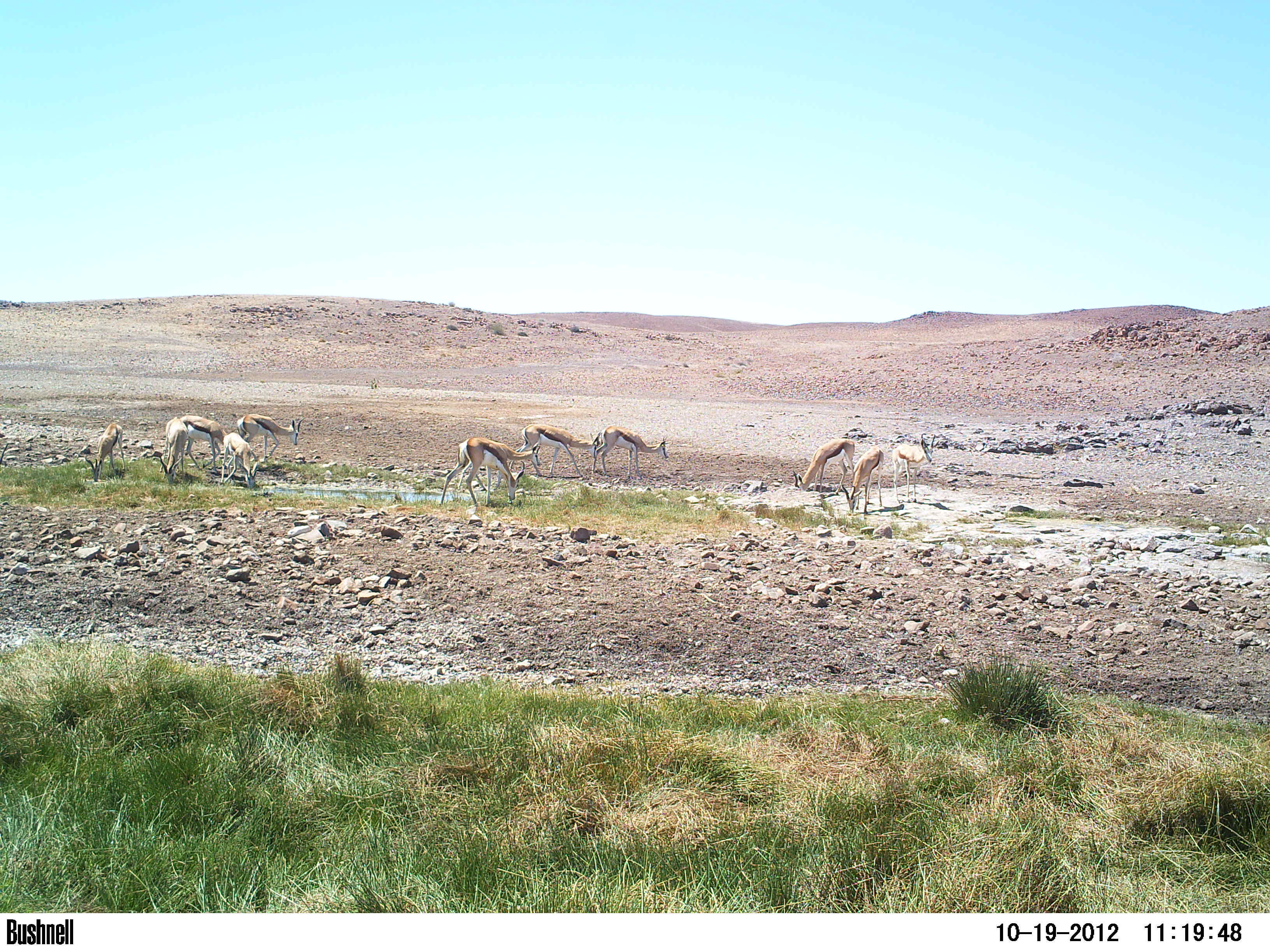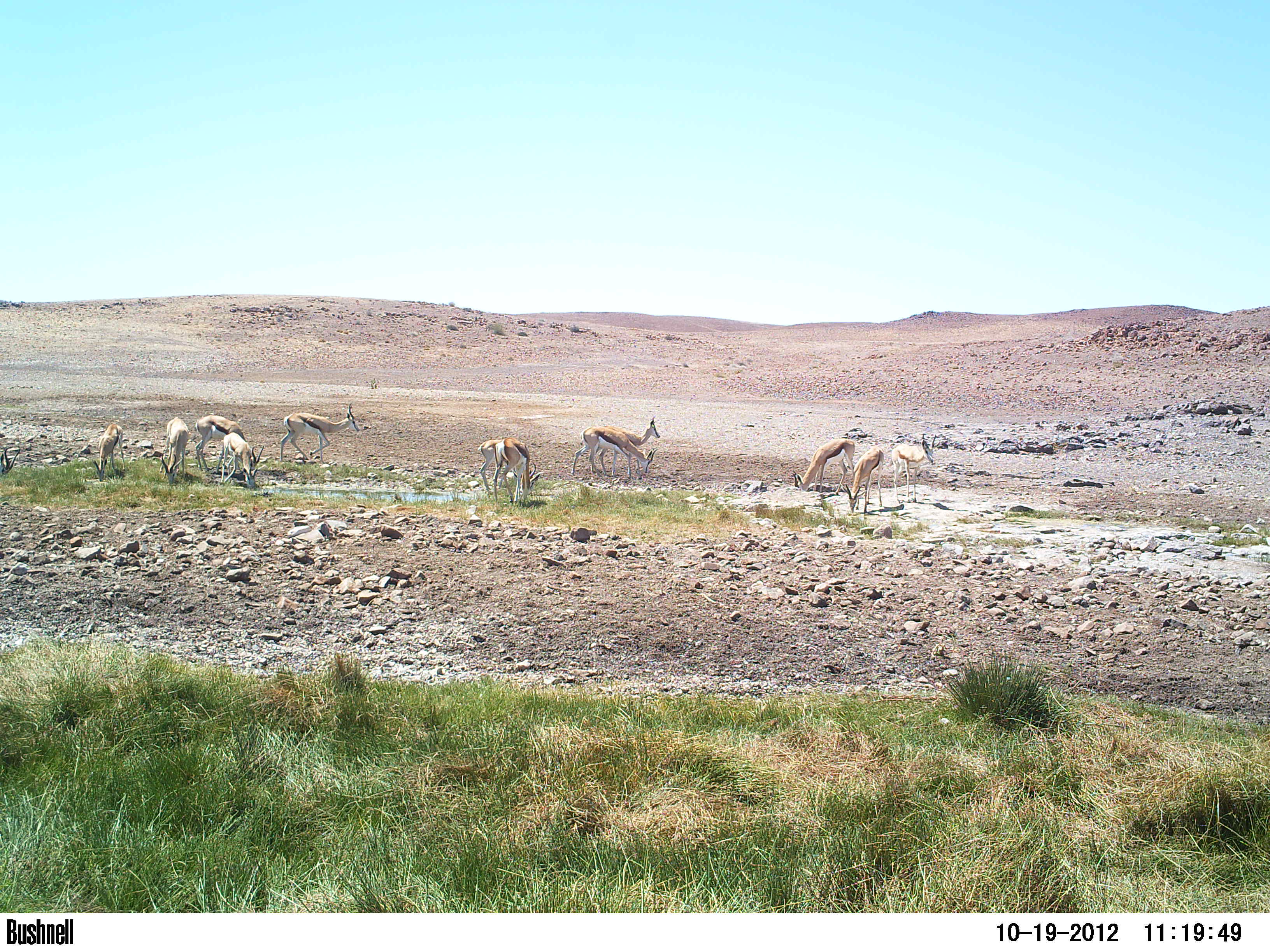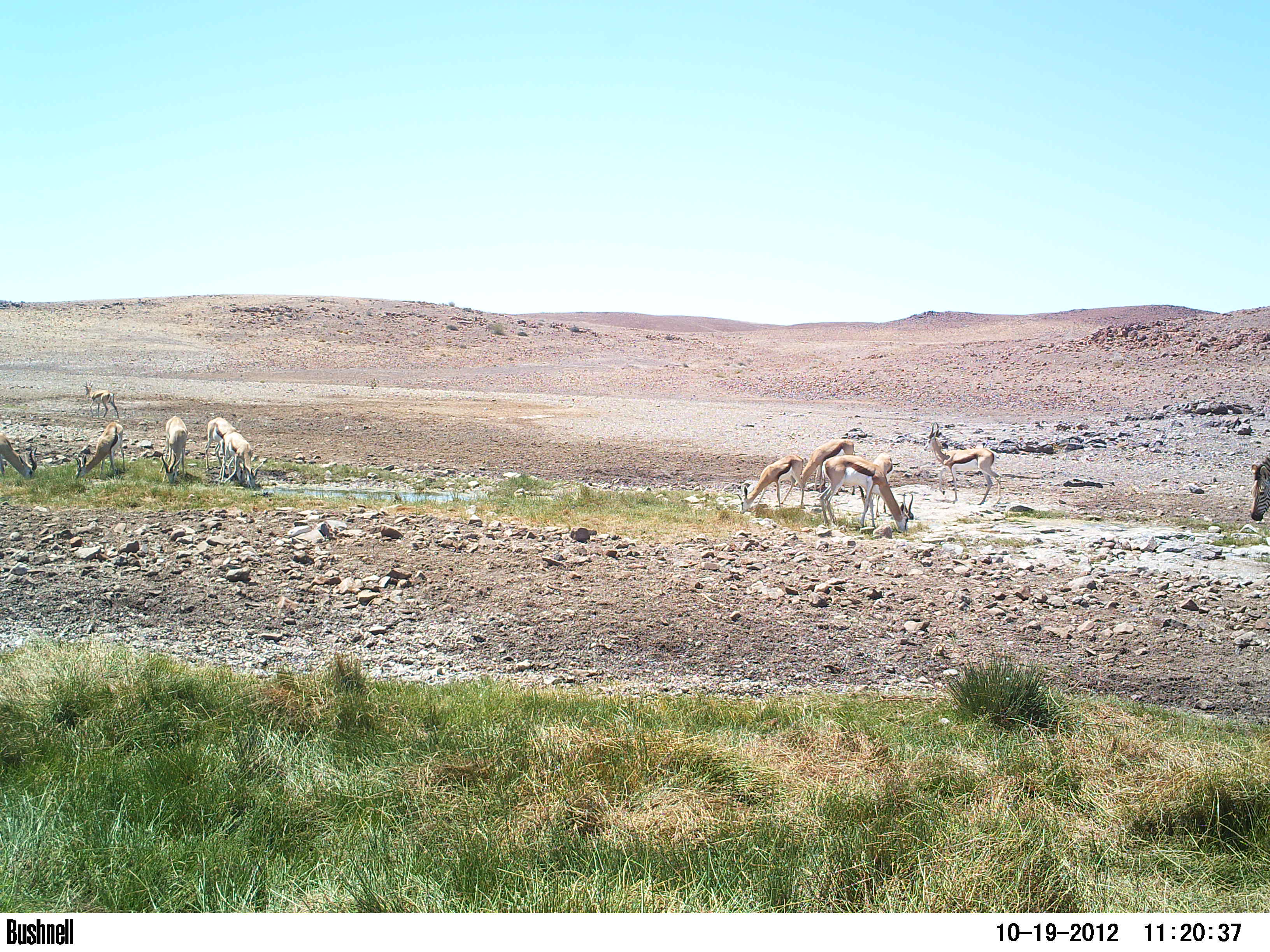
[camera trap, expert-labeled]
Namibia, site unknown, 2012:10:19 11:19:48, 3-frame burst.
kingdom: Animalia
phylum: Chordata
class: Mammalia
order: Artiodactyla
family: Bovidae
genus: Antidorcas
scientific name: Antidorcas marsupialis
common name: springbok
Antidorcas marsupialis (springbok).